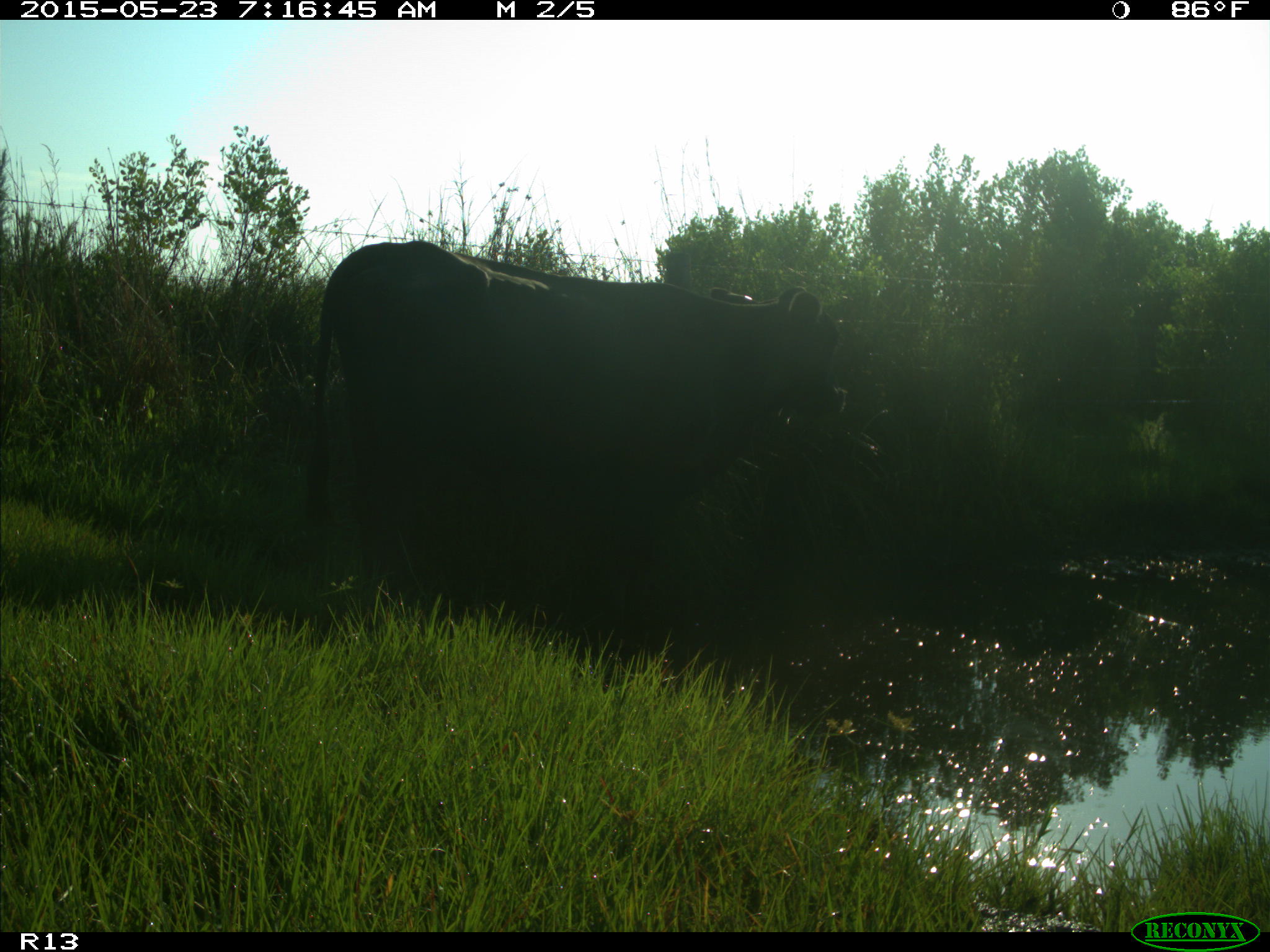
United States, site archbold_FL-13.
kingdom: Animalia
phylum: Chordata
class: Mammalia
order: Artiodactyla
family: Bovidae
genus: Bos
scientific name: Bos taurus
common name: domestic cow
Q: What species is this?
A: Bos taurus (domestic cow).